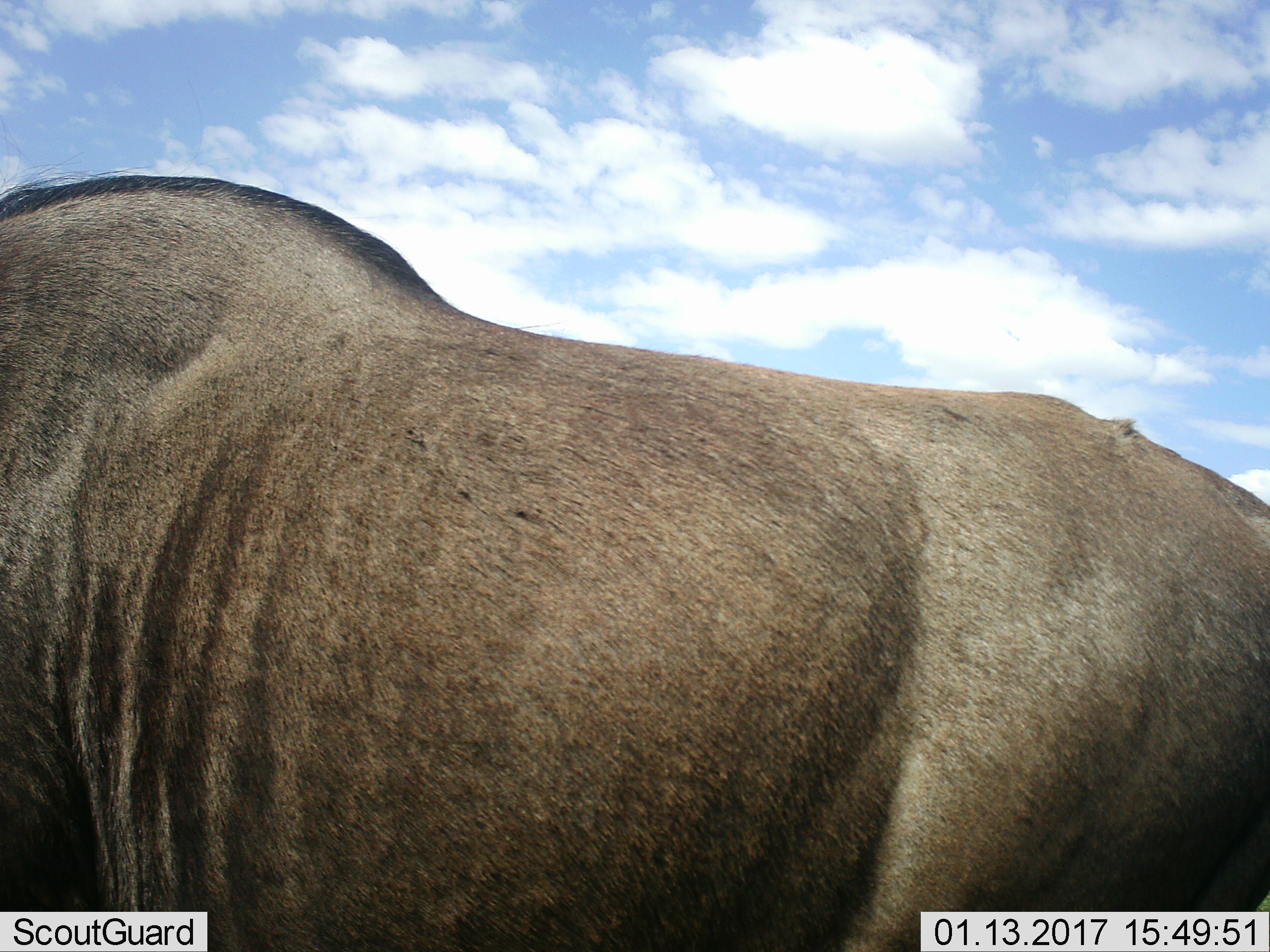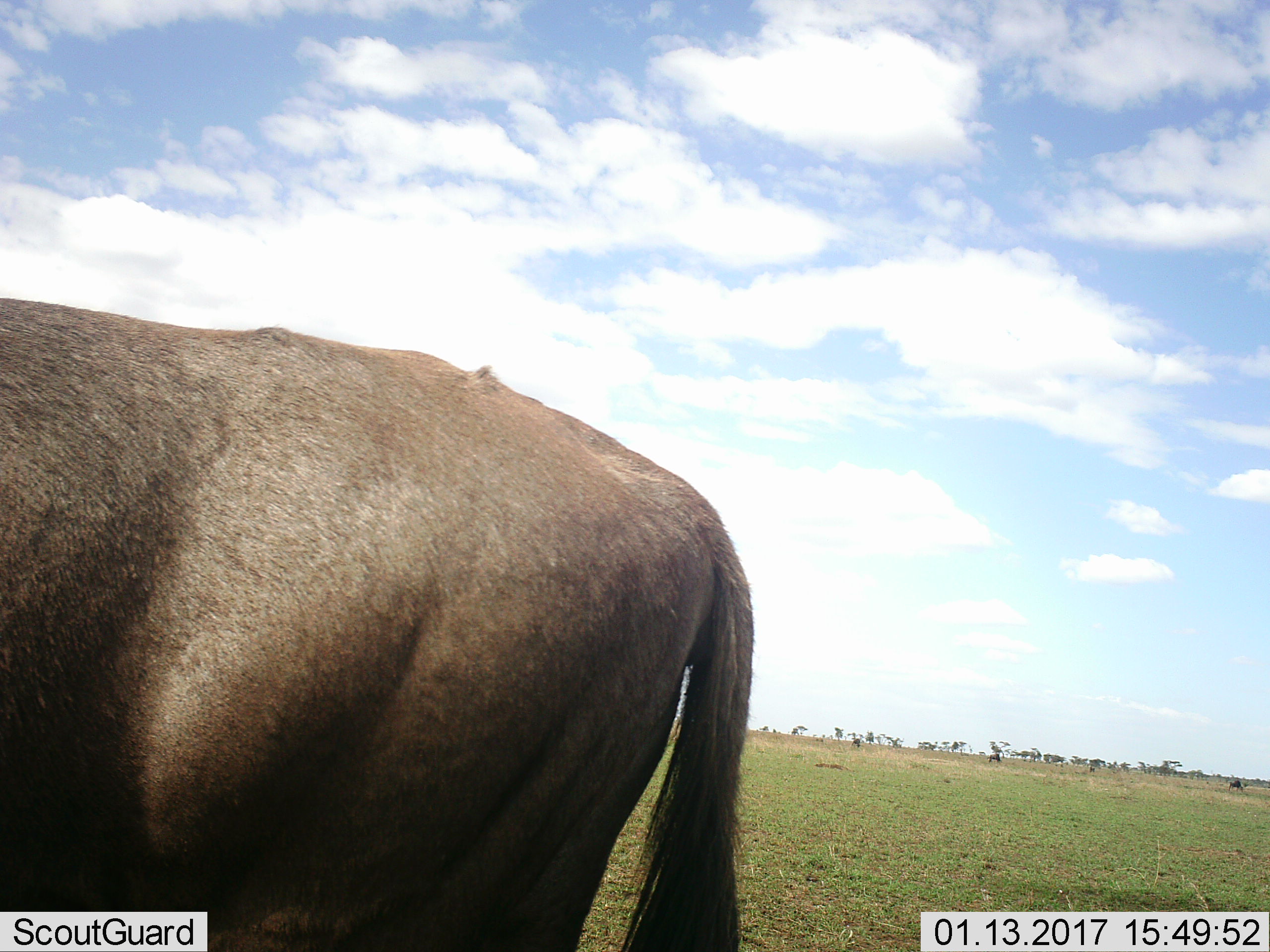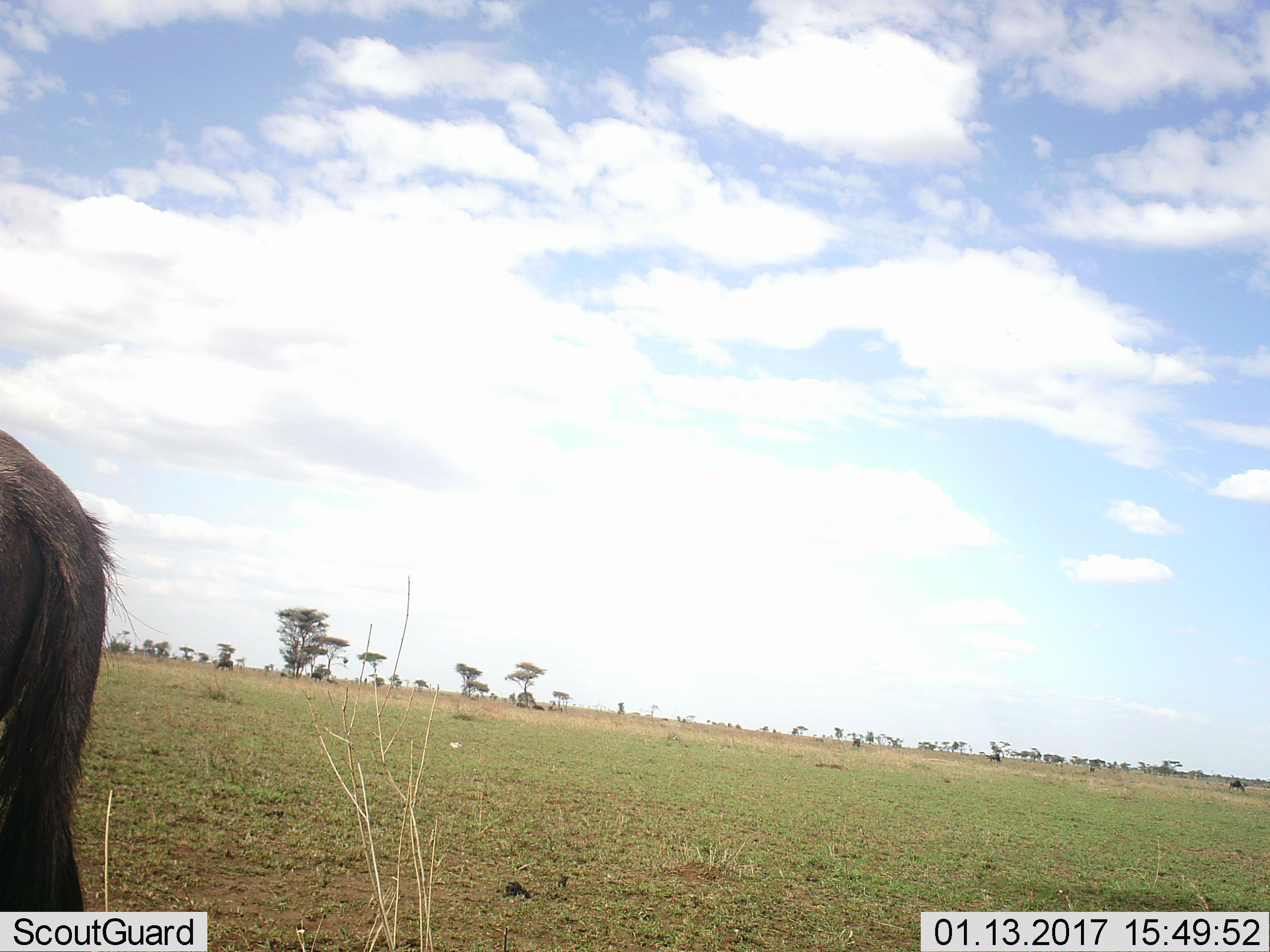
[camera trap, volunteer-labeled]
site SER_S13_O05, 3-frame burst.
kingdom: Animalia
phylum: Chordata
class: Mammalia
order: Artiodactyla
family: Bovidae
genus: Connochaetes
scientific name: Connochaetes taurinus taurinus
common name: blue wildebeest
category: wildebeestblue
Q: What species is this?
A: Wildebeestblue (blue wildebeest) (Connochaetes taurinus taurinus).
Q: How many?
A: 1.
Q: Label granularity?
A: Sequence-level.